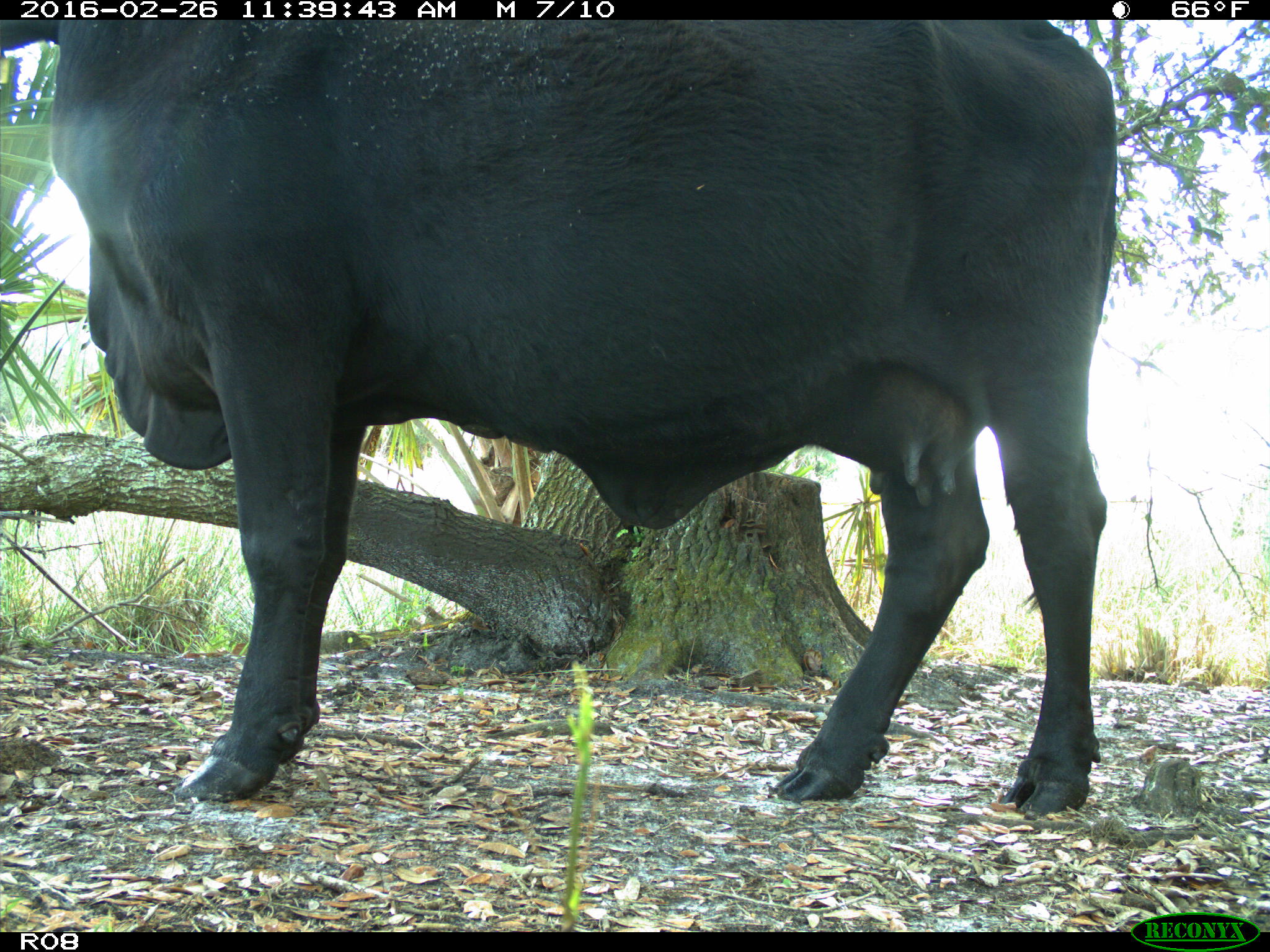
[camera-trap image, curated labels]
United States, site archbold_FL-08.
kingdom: Animalia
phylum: Chordata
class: Mammalia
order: Artiodactyla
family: Bovidae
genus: Bos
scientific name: Bos taurus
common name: domestic cow